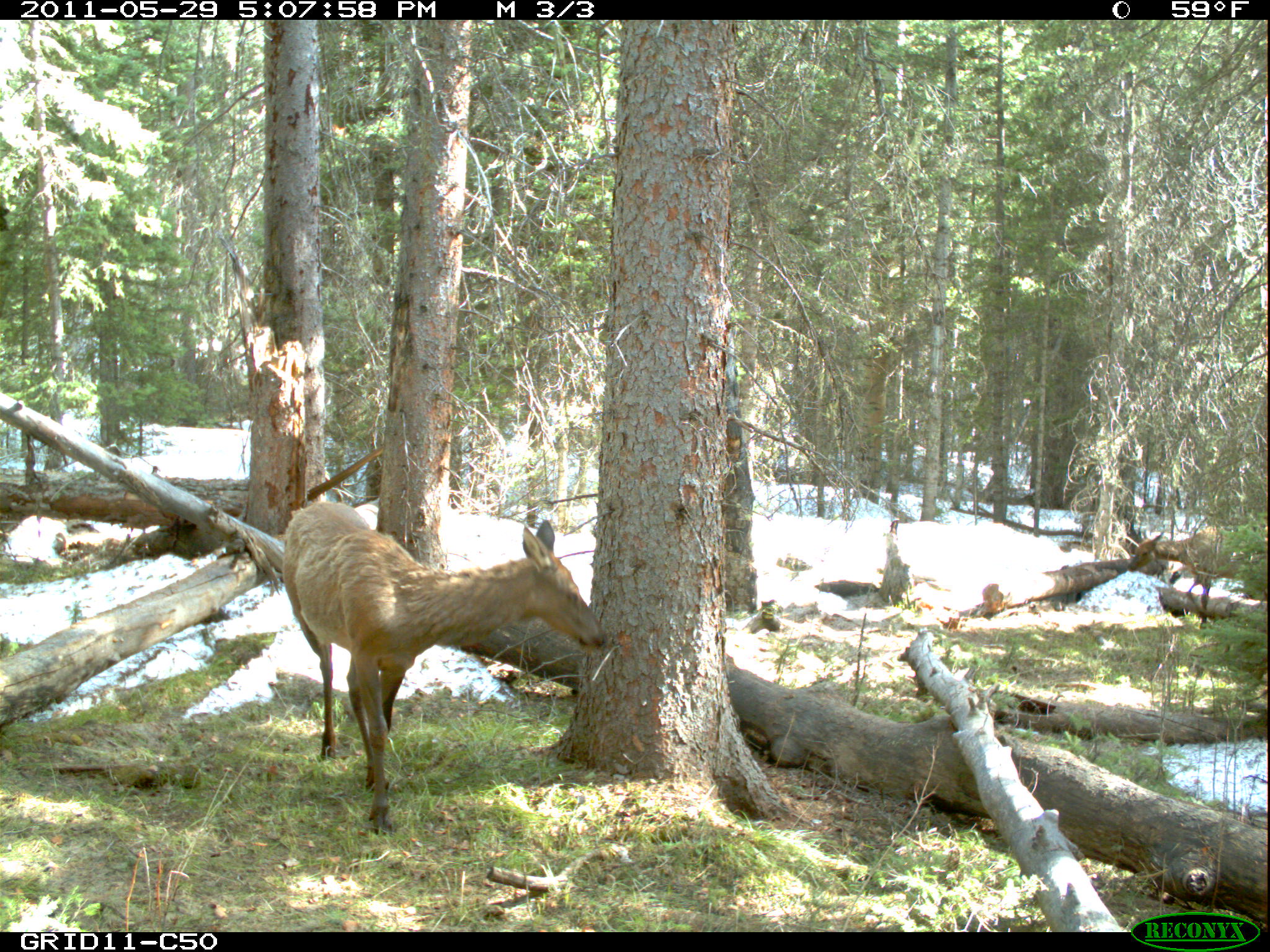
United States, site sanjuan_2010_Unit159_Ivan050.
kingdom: Animalia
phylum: Chordata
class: Mammalia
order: Artiodactyla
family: Cervidae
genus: Cervus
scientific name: Cervus elaphus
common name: red deer